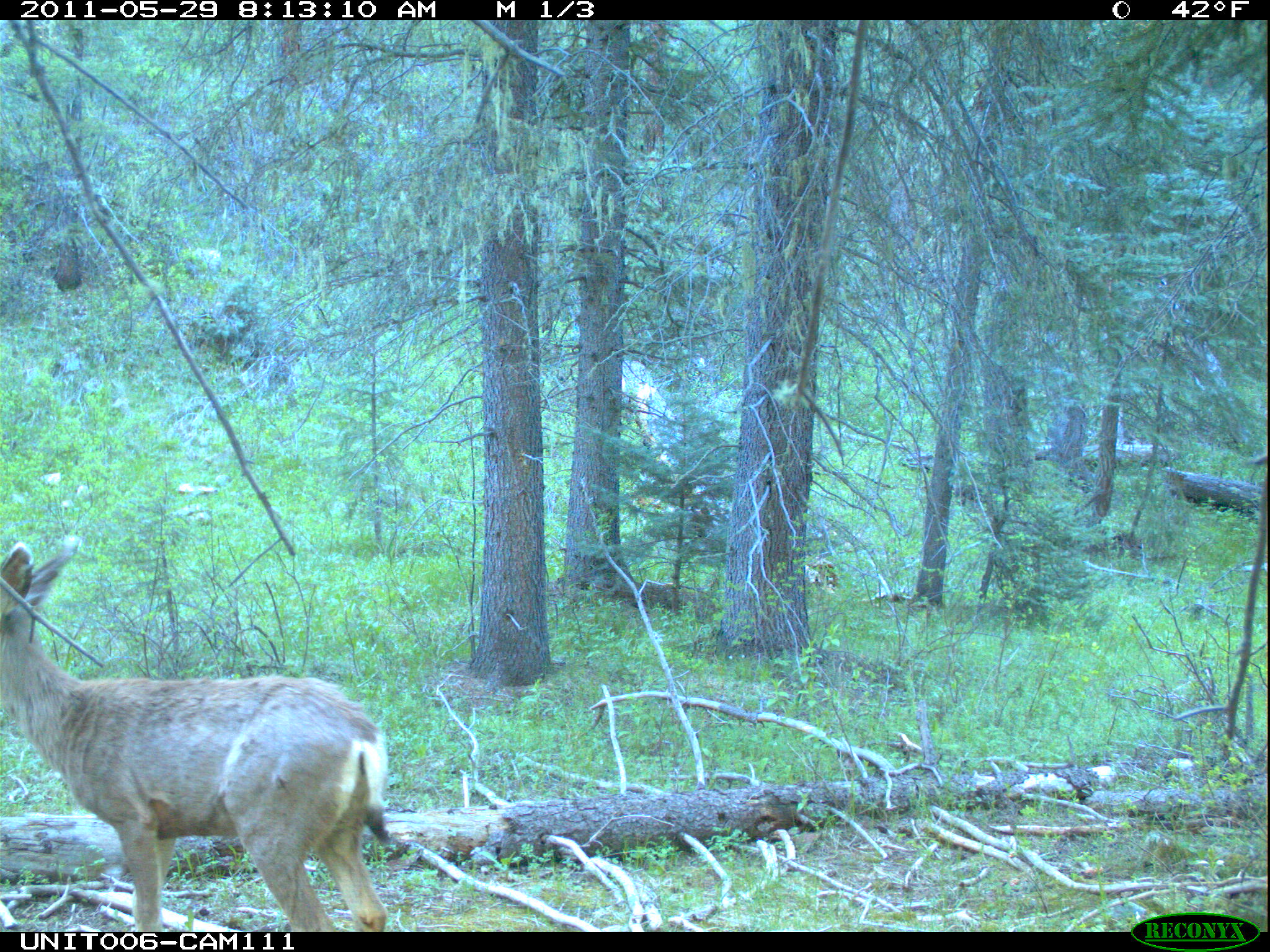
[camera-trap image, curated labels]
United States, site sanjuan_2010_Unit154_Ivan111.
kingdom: Animalia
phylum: Chordata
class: Mammalia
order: Artiodactyla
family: Cervidae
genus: Odocoileus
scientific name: Odocoileus hemionus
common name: mule deer